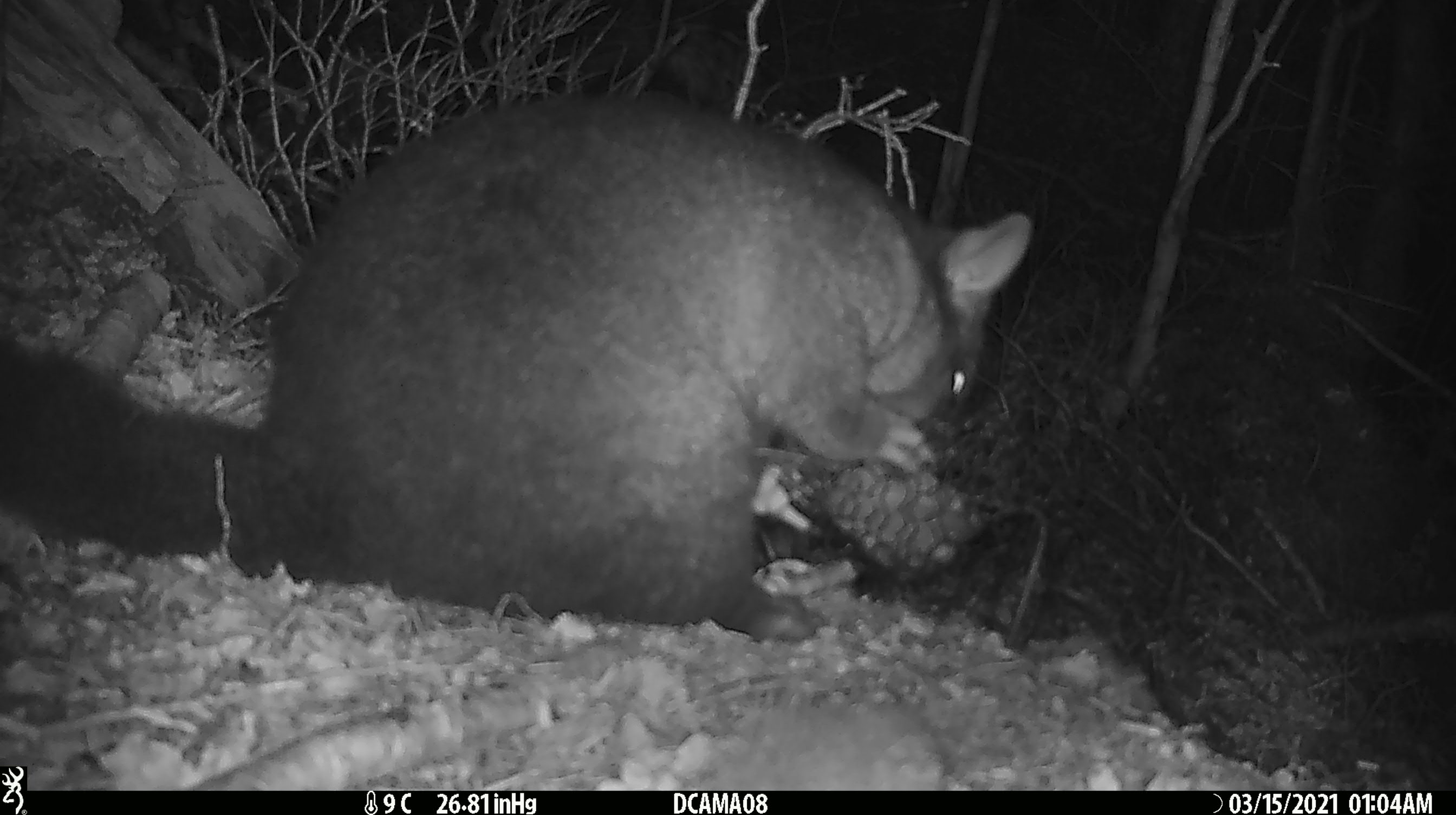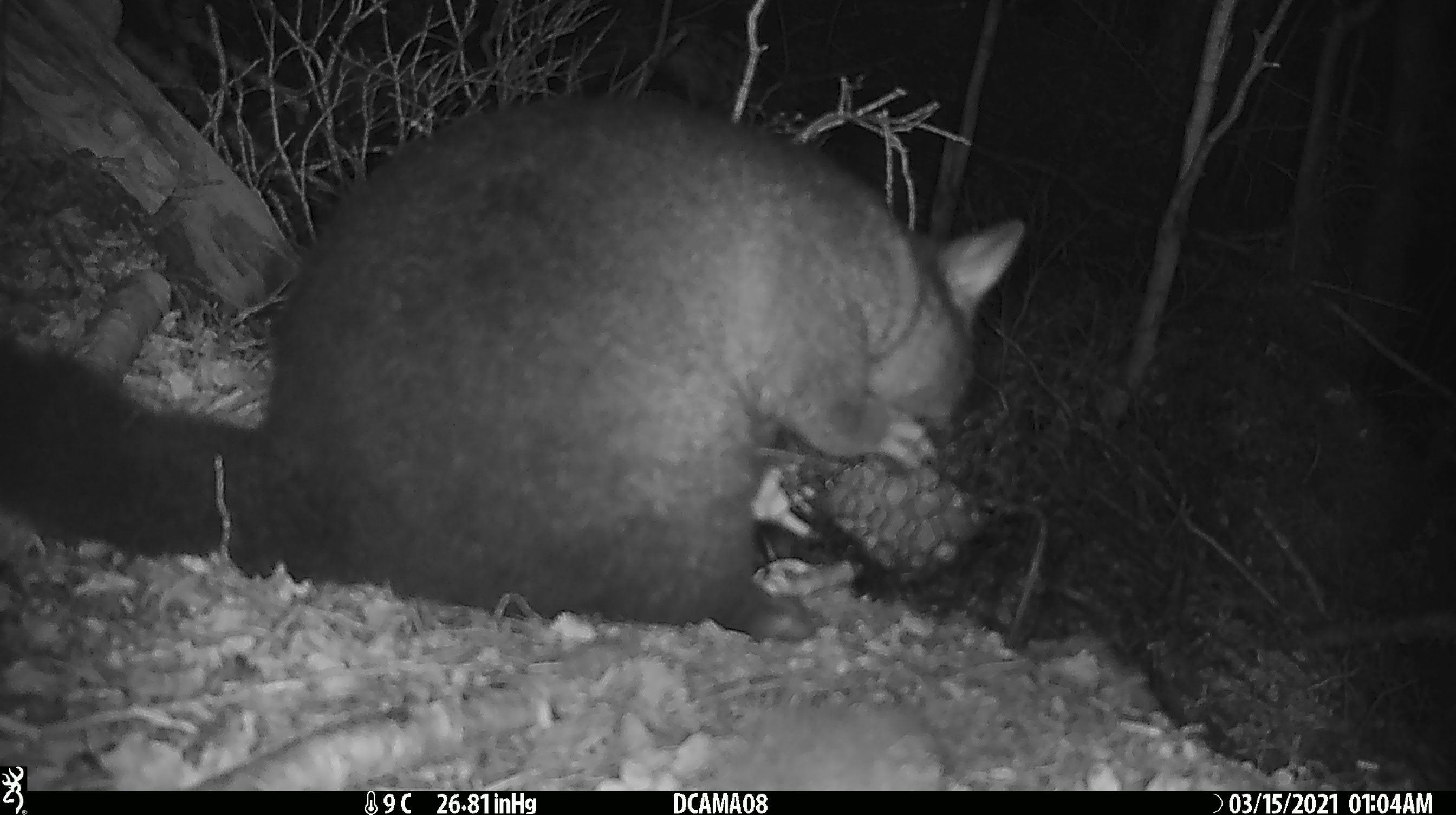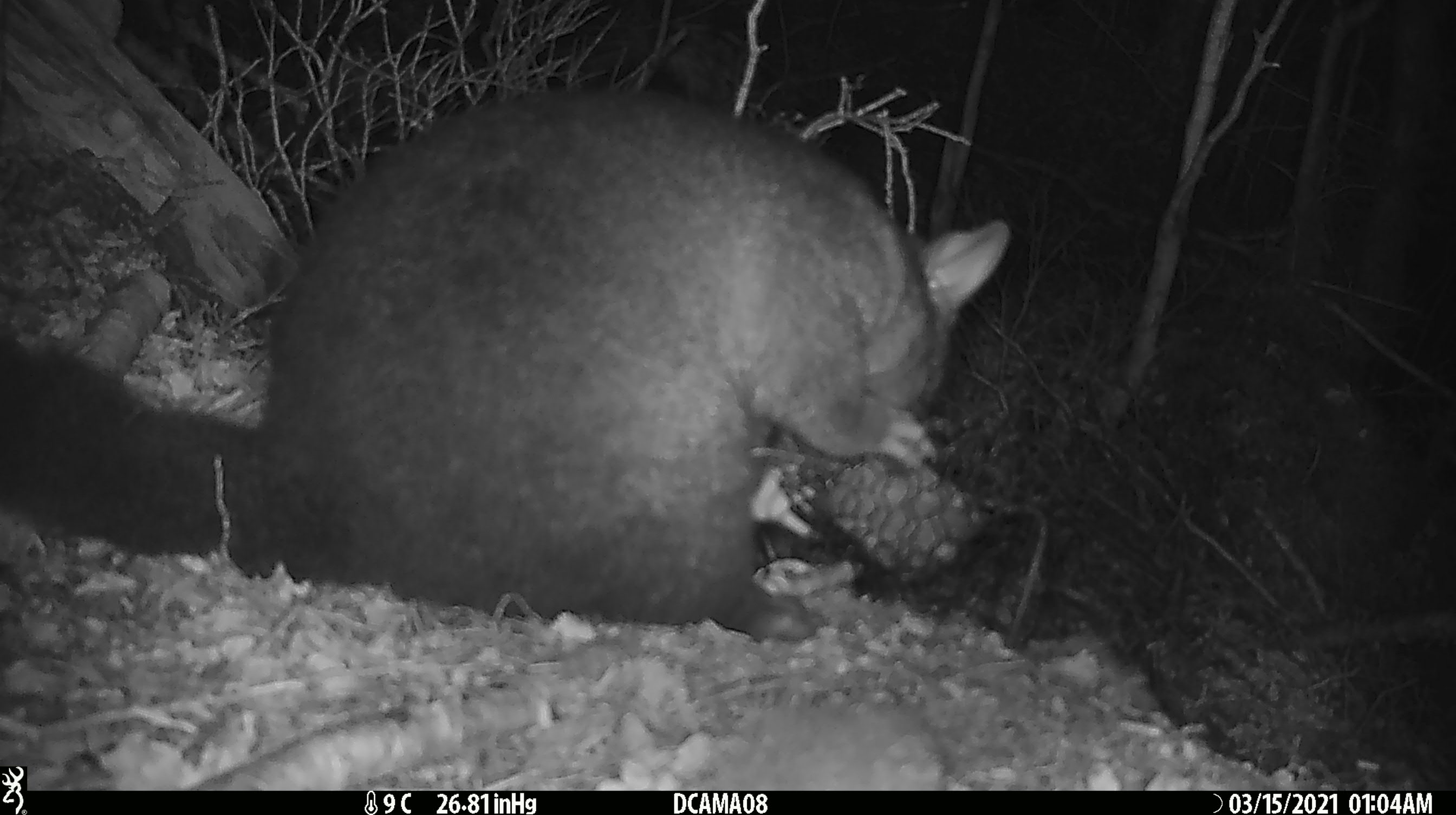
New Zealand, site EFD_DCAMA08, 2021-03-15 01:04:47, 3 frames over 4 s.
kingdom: Animalia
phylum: Chordata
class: Mammalia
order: Diprotodontia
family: Phalangeridae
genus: Trichosurus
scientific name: Trichosurus vulpecula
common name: common brushtail possum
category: possum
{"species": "possum (common brushtail possum) (Trichosurus vulpecula)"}